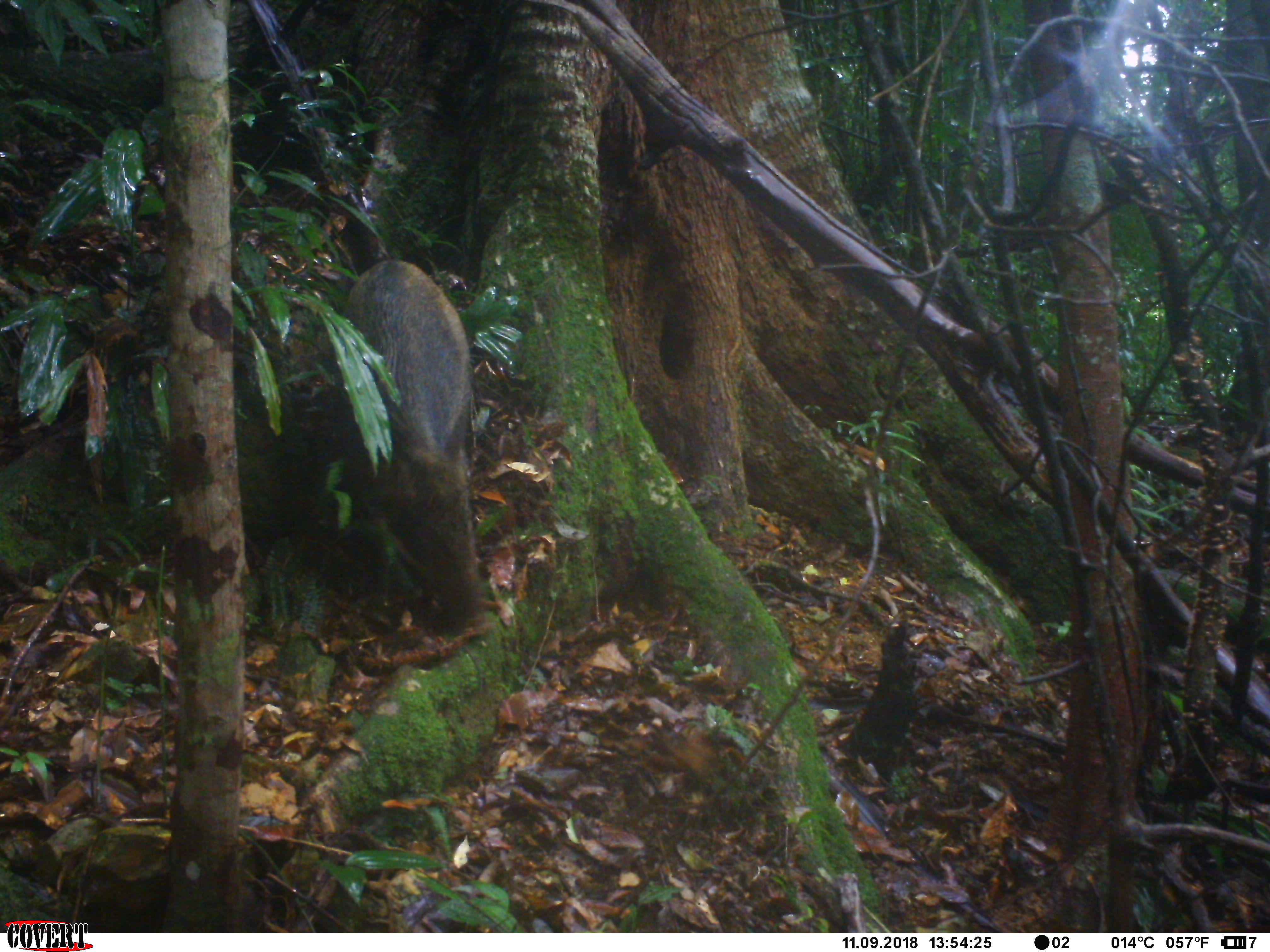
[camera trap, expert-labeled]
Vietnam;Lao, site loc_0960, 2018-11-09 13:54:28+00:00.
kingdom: Animalia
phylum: Chordata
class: Mammalia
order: Artiodactyla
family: Suidae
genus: Sus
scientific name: Sus scrofa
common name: eurasian wild pig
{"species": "eurasian wild pig (Sus scrofa)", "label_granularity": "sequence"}